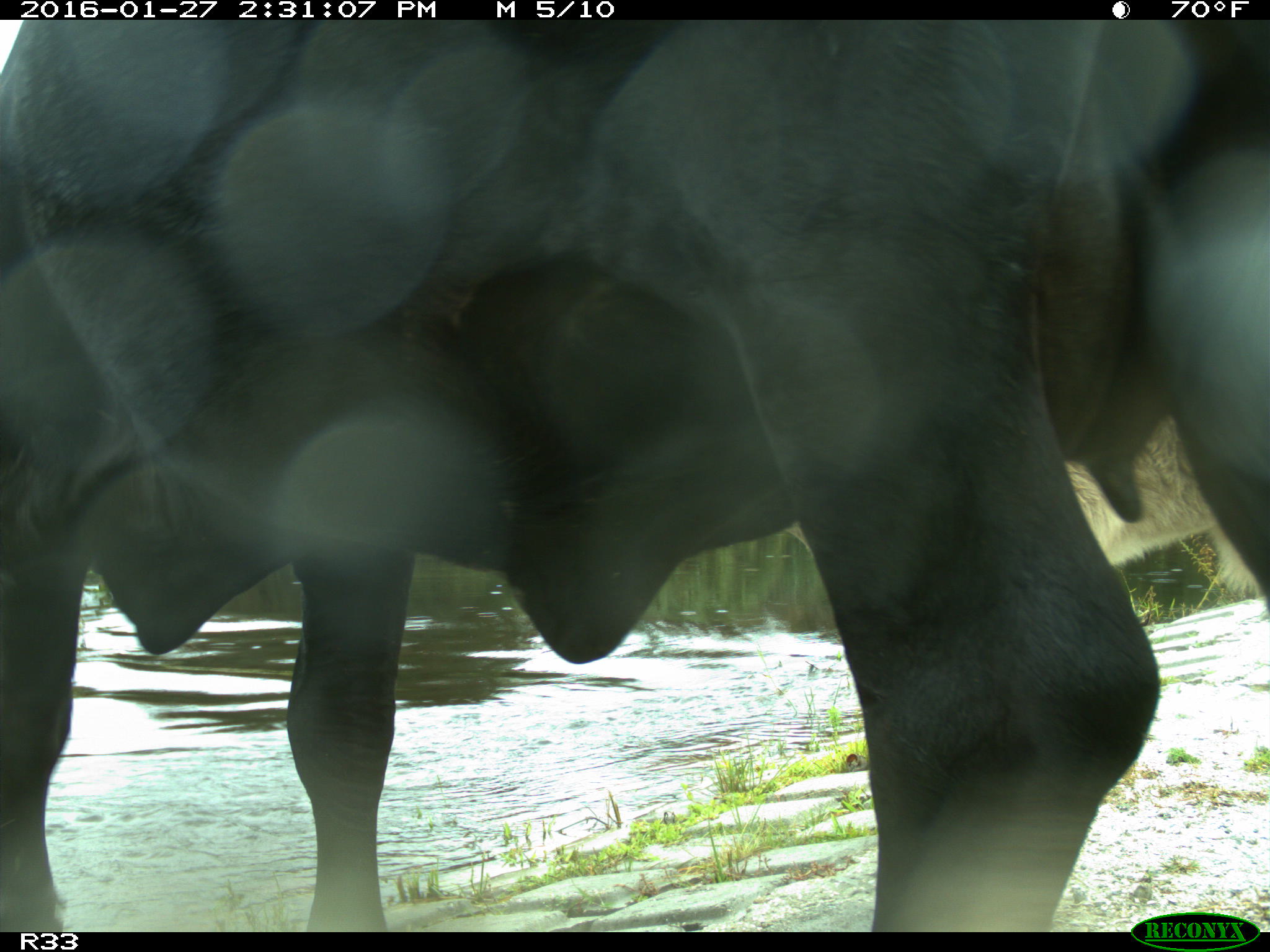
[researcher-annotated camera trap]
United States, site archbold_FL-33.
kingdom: Animalia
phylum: Chordata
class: Mammalia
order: Artiodactyla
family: Bovidae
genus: Bos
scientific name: Bos taurus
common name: domestic cow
Bos taurus (domestic cow).